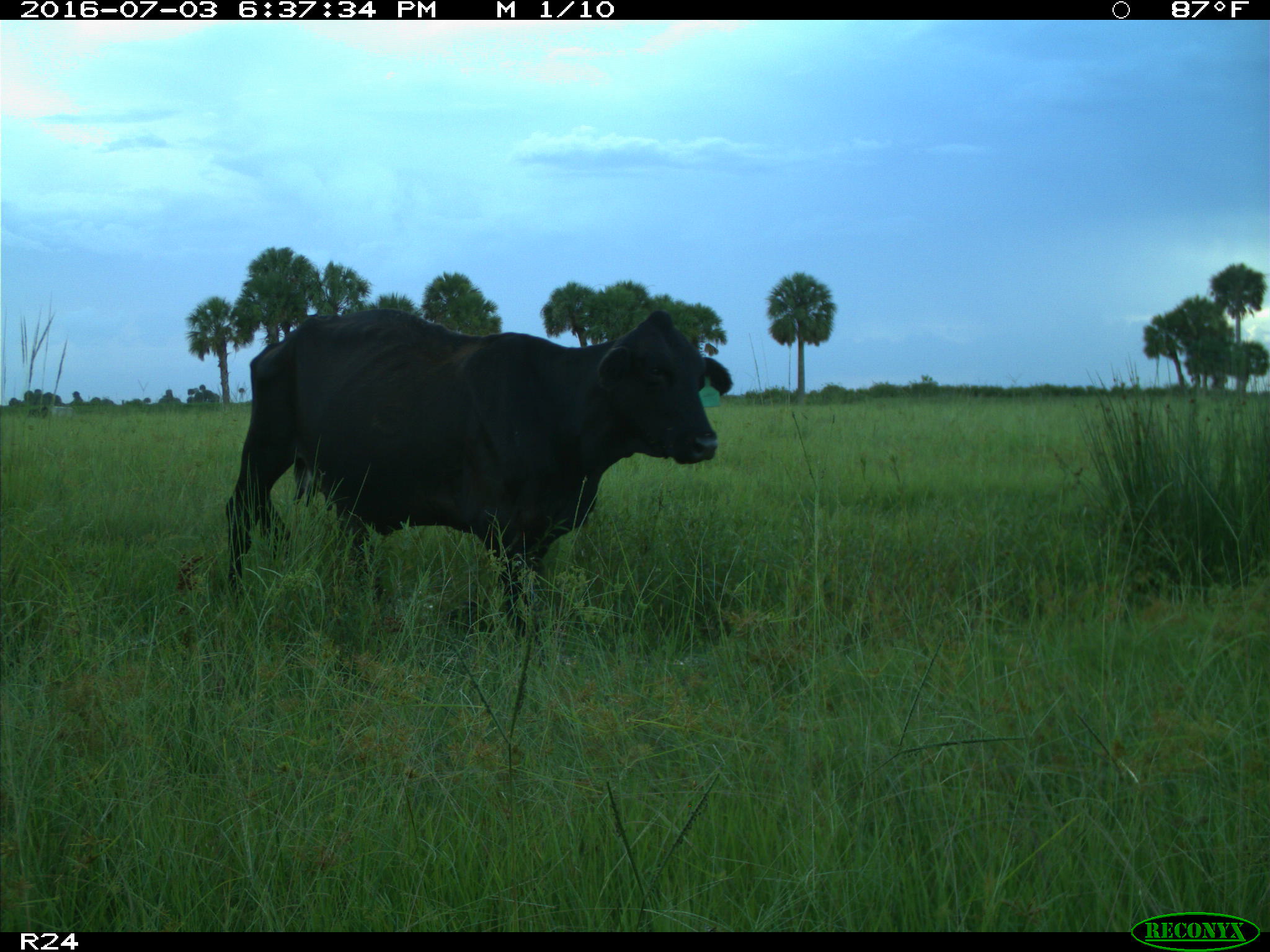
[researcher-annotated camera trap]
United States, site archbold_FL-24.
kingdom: Animalia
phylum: Chordata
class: Mammalia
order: Artiodactyla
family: Bovidae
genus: Bos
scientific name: Bos taurus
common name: domestic cow